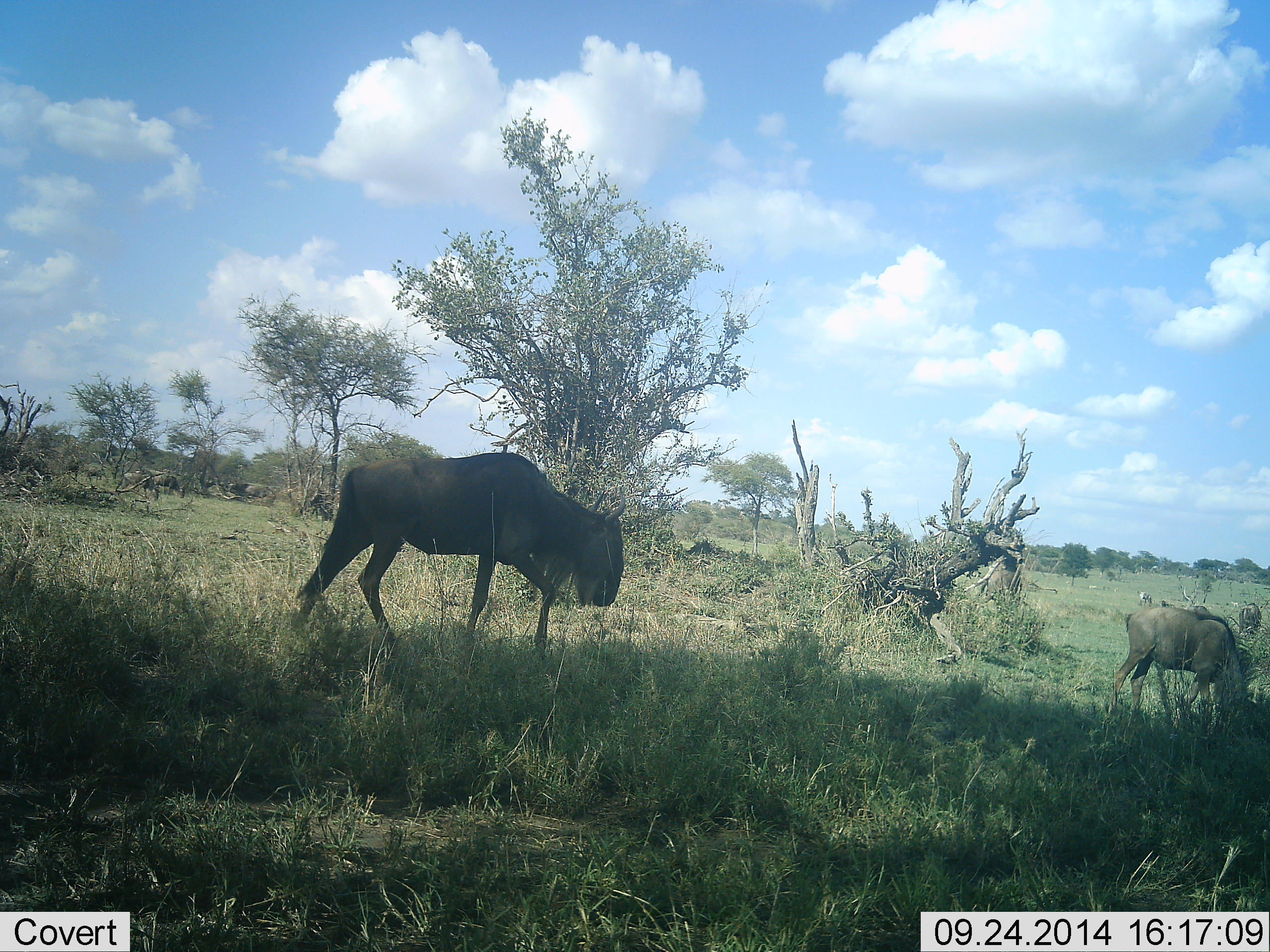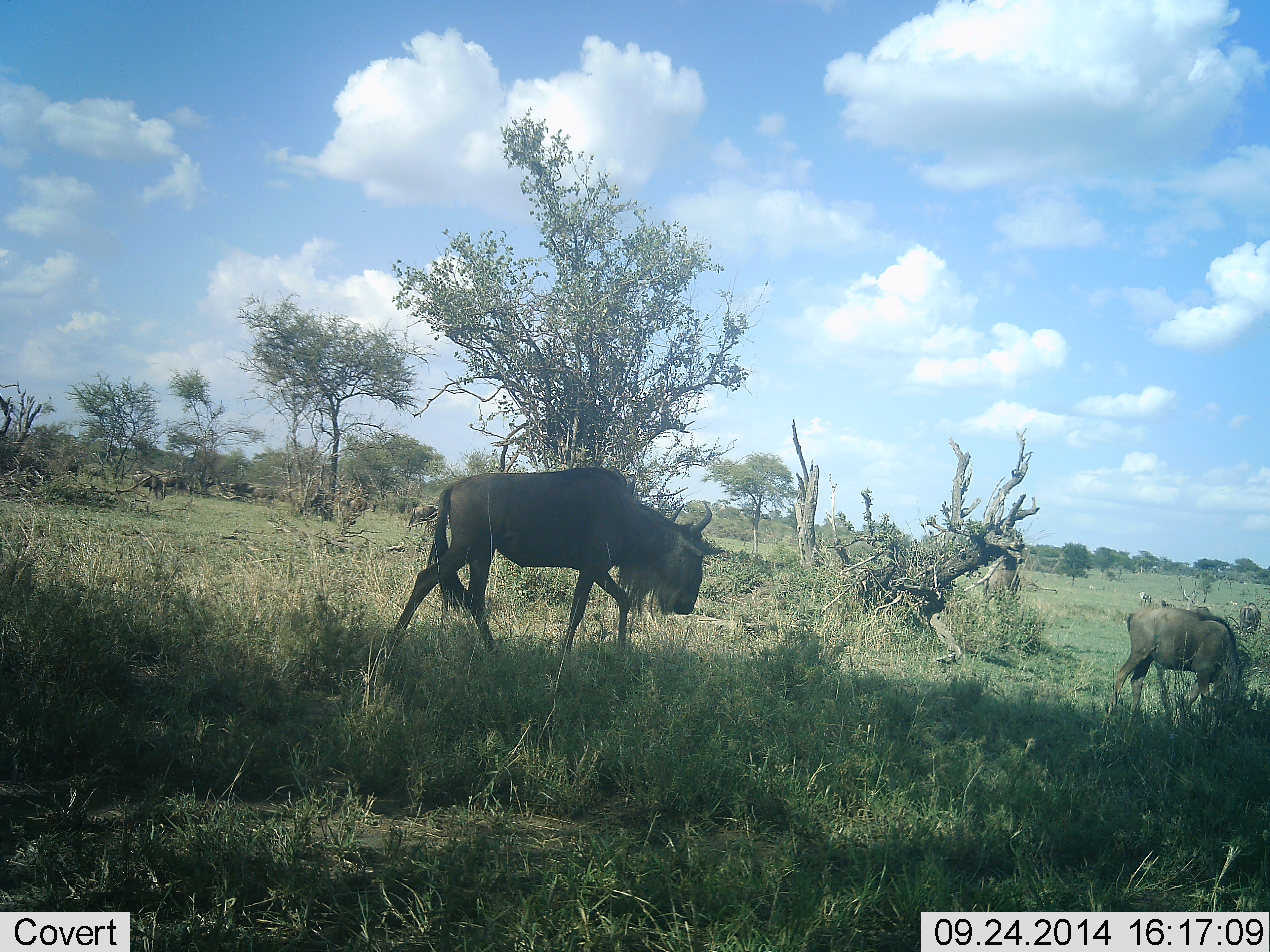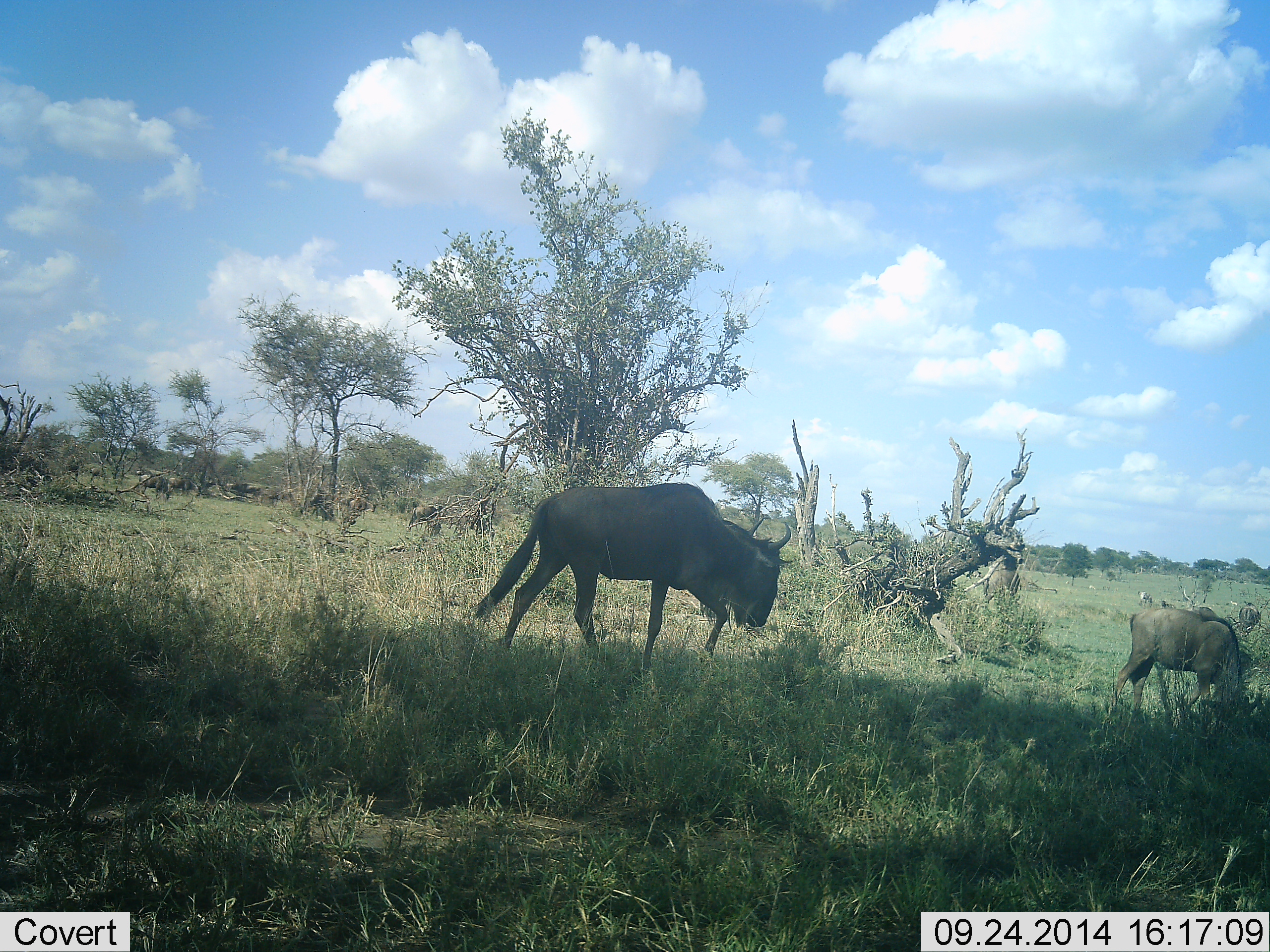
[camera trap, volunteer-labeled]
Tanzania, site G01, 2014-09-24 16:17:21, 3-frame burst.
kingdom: Animalia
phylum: Chordata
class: Mammalia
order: Artiodactyla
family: Bovidae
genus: Connochaetes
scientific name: Connochaetes taurinus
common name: blue wildebeest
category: wildebeest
Wildebeest (blue wildebeest) (Connochaetes taurinus), count 5. Behavior (volunteer vote fractions): standing 27%, resting 0%, moving 73%, interacting 0%. Young present (vote fraction): 0%. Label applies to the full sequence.